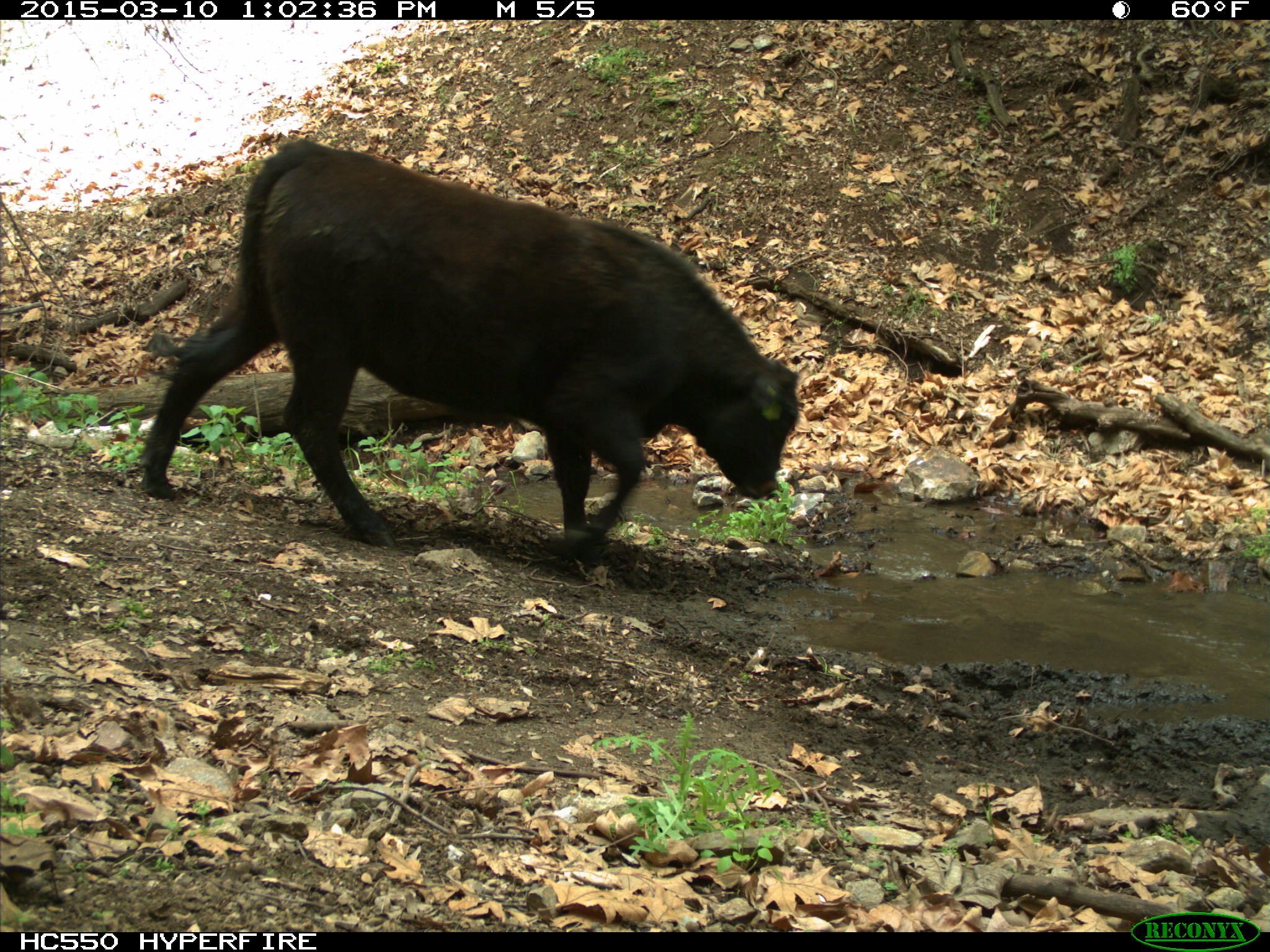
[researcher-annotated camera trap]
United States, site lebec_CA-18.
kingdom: Animalia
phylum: Chordata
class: Mammalia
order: Artiodactyla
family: Bovidae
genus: Bos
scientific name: Bos taurus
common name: domestic cow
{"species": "Bos taurus (domestic cow)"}